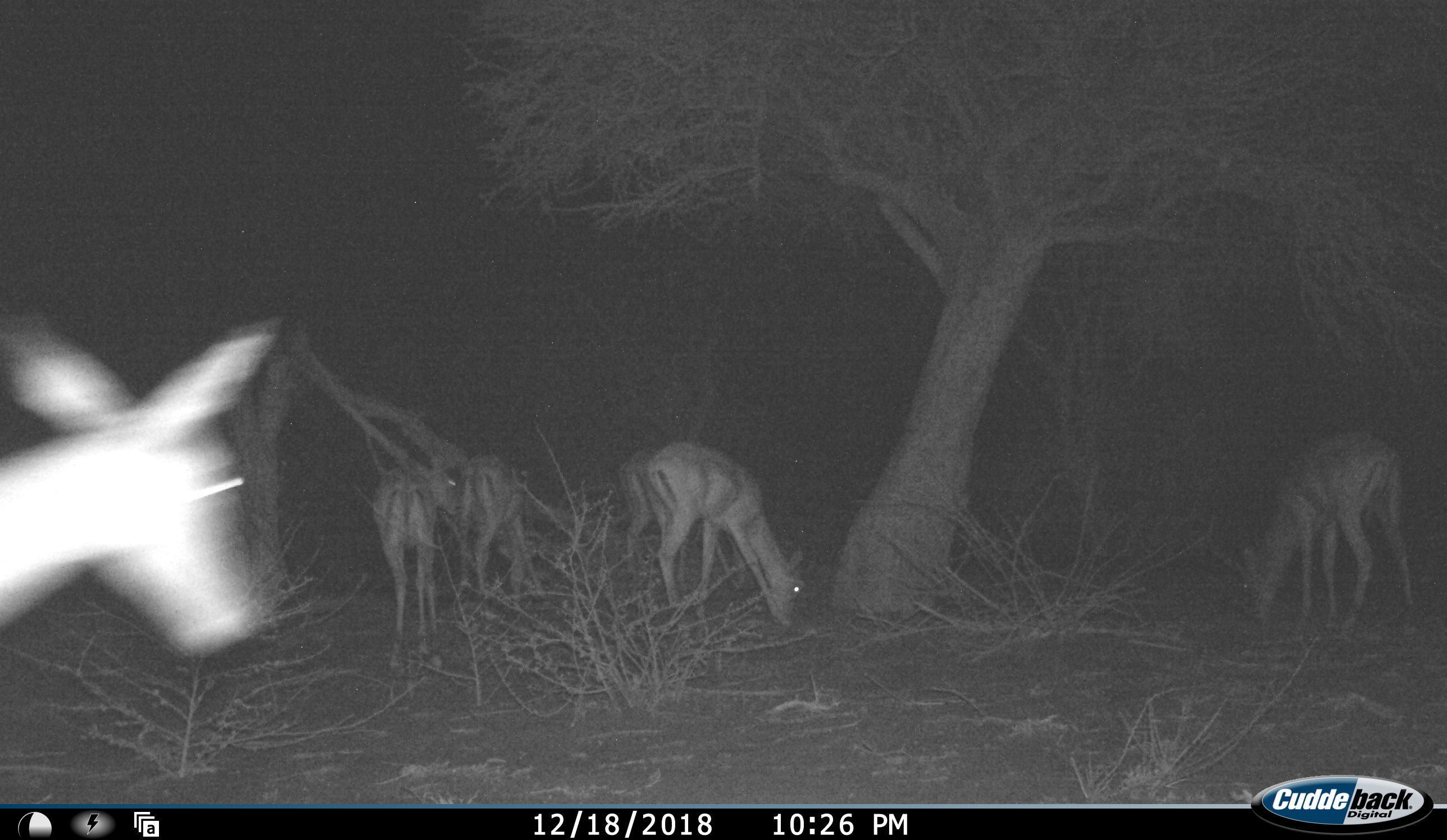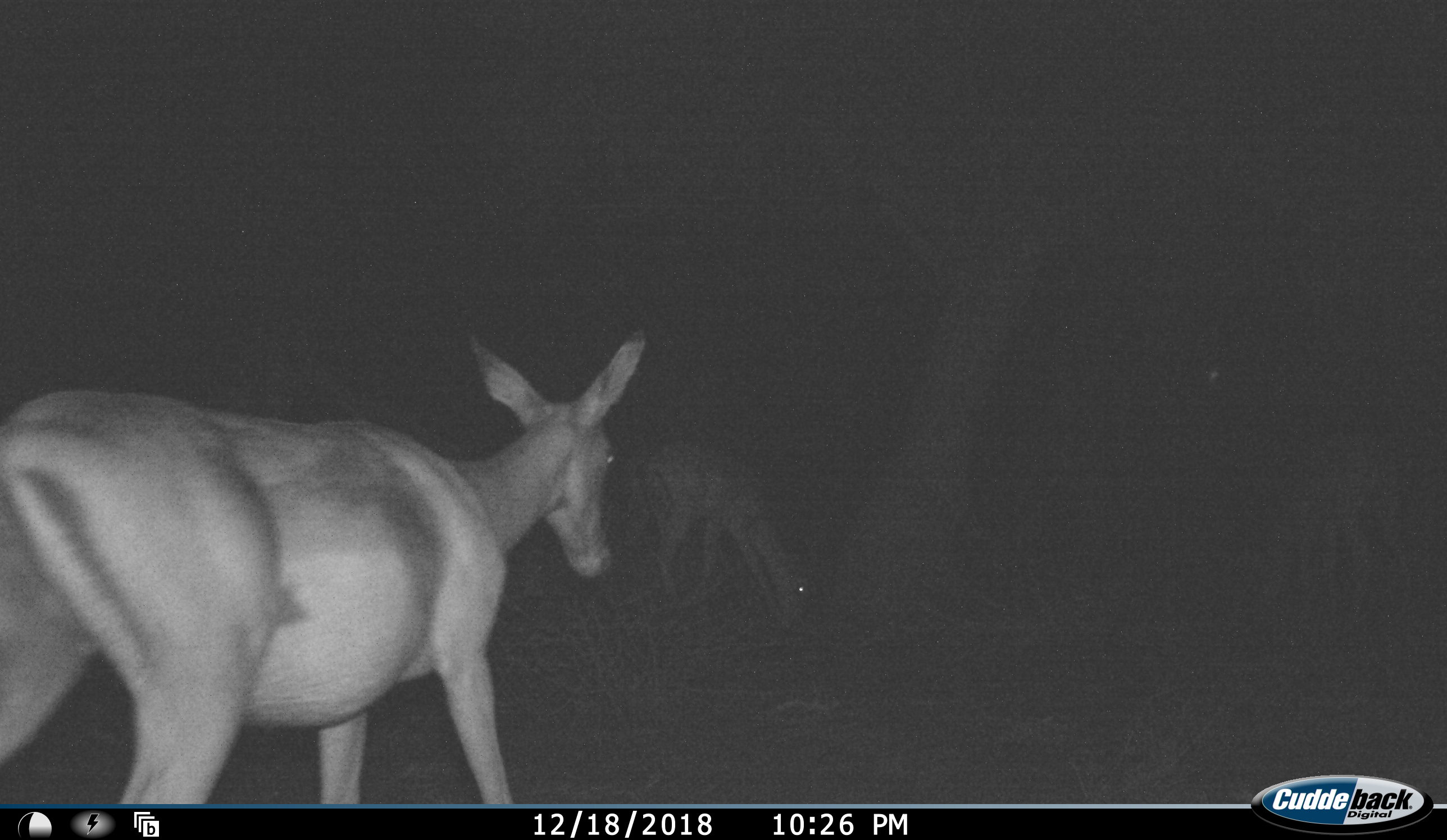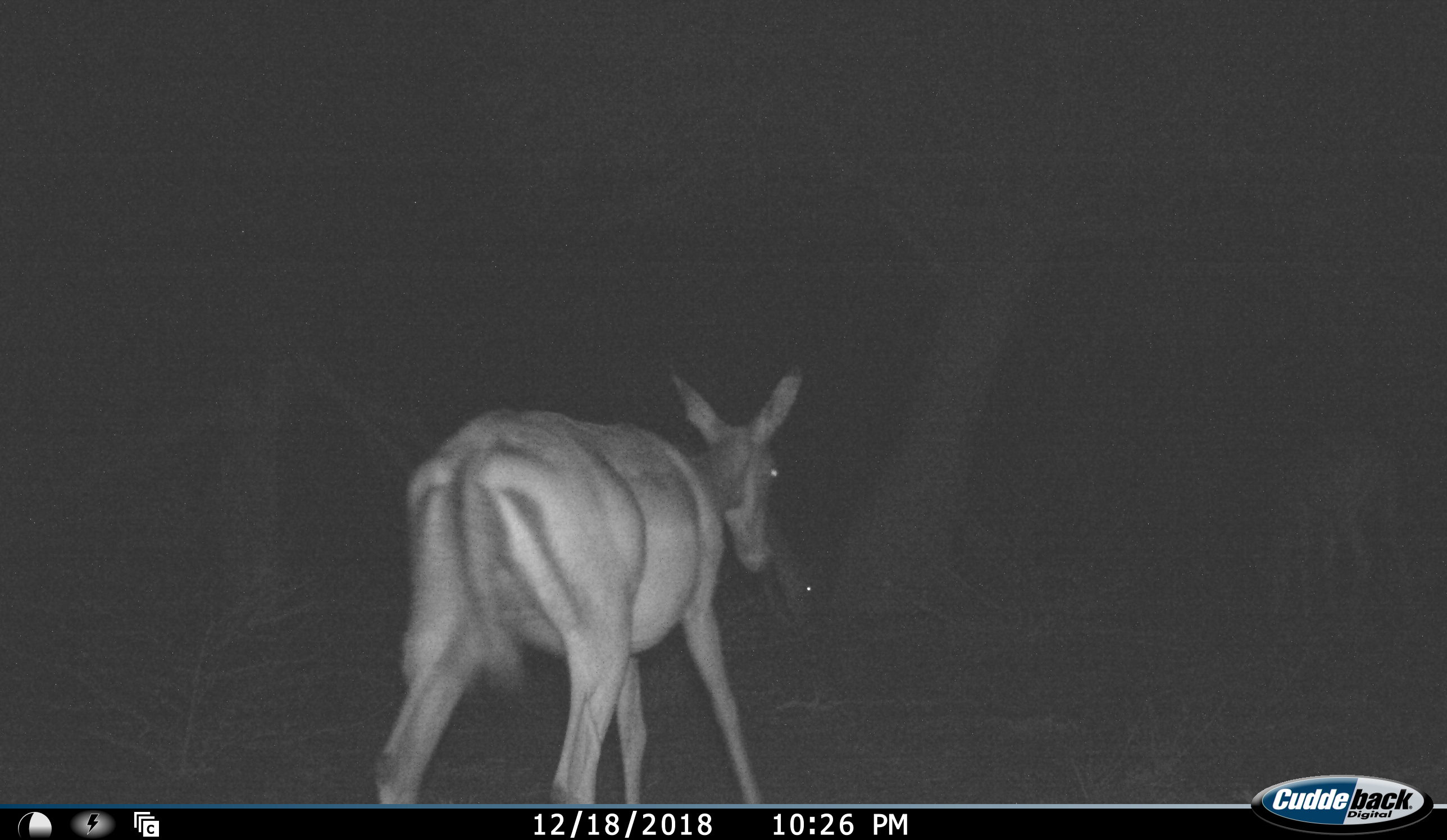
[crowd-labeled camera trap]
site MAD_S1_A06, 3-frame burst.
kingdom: Animalia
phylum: Chordata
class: Mammalia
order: Artiodactyla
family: Bovidae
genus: Aepyceros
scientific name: Aepyceros melampus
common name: impala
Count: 6.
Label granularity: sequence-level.